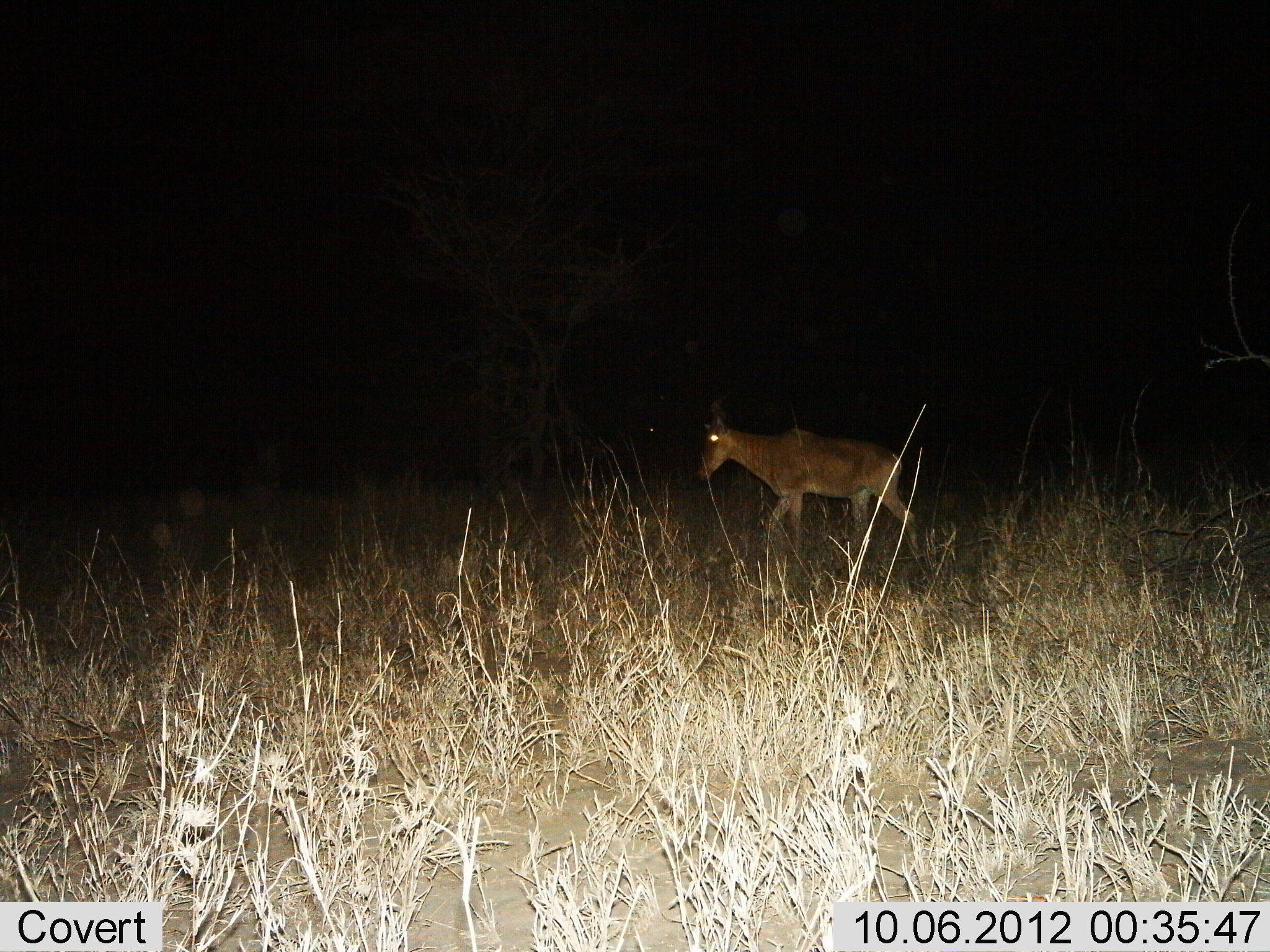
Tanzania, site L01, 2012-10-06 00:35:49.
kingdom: Animalia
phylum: Chordata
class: Mammalia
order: Artiodactyla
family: Bovidae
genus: Alcelaphus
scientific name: Alcelaphus buselaphus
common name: hartebeest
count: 1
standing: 10%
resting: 0%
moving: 90%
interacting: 0%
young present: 0%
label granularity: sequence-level